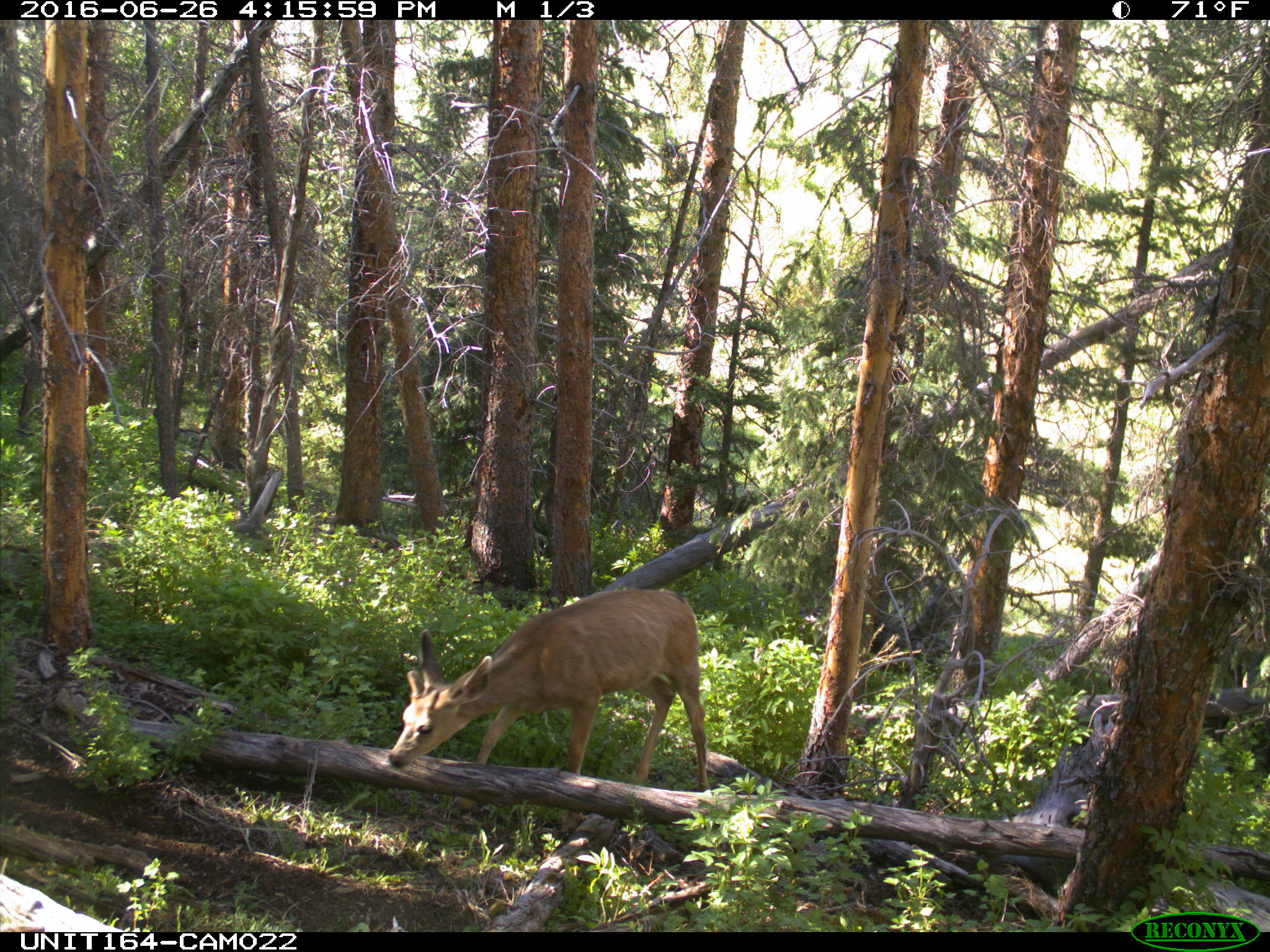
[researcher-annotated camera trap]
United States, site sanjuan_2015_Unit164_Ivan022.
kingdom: Animalia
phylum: Chordata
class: Mammalia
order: Artiodactyla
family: Cervidae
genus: Odocoileus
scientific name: Odocoileus hemionus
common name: mule deer